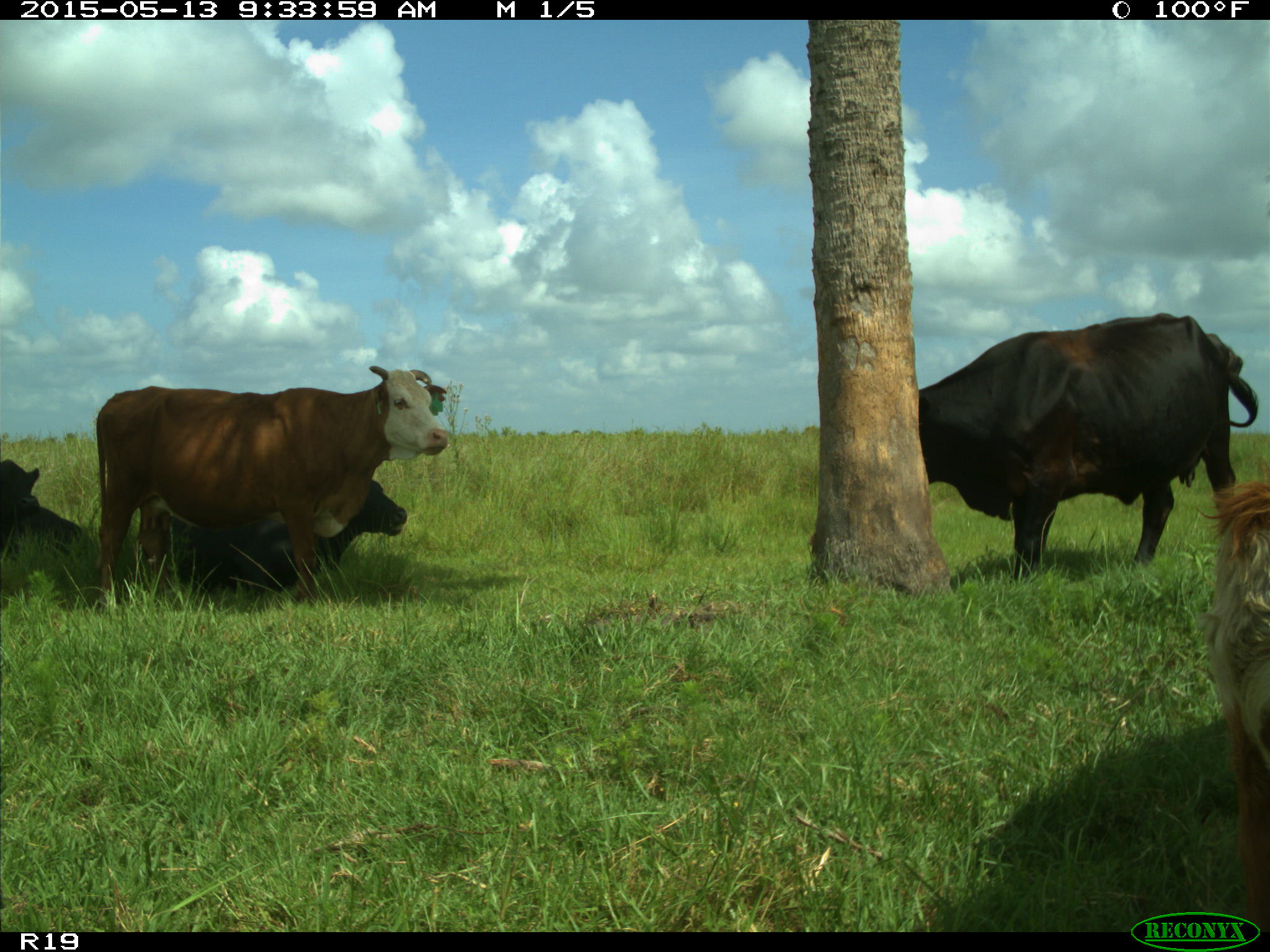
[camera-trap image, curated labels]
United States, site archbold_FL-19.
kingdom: Animalia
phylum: Chordata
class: Mammalia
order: Artiodactyla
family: Bovidae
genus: Bos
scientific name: Bos taurus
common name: domestic cow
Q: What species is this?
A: Bos taurus (domestic cow).